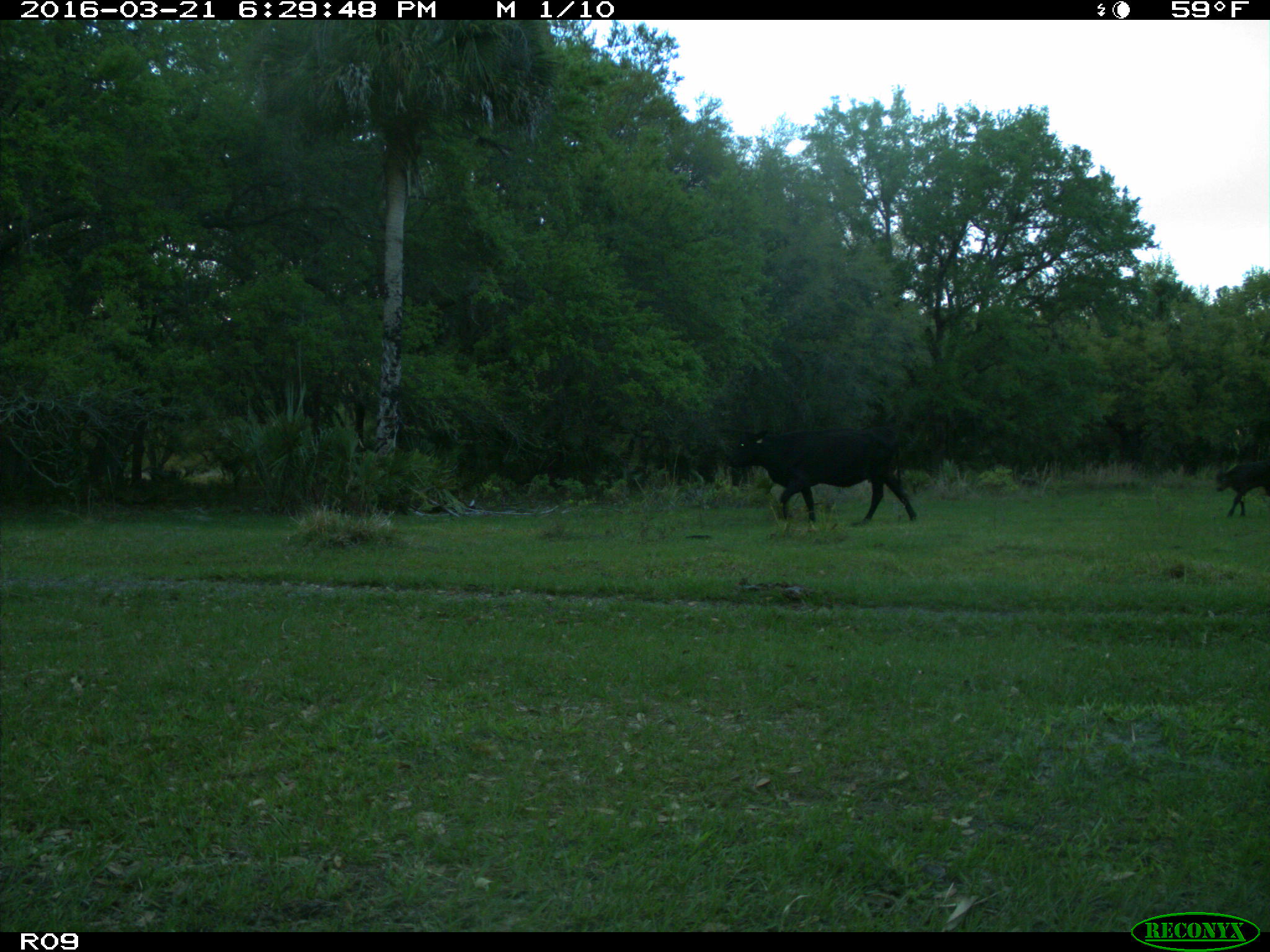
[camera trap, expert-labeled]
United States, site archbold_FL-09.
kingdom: Animalia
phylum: Chordata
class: Mammalia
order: Artiodactyla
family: Bovidae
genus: Bos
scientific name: Bos taurus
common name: domestic cow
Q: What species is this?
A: Bos taurus (domestic cow).